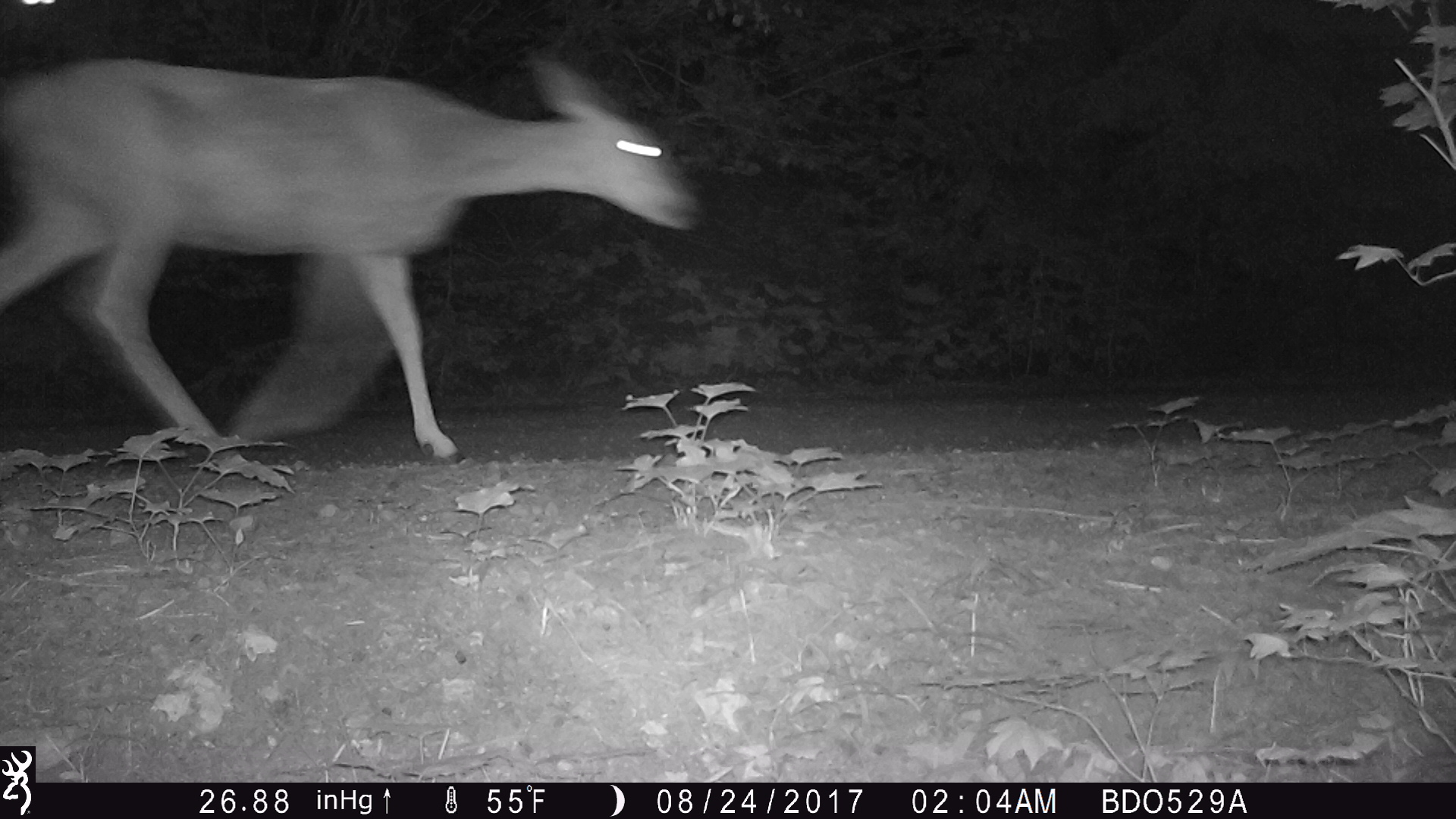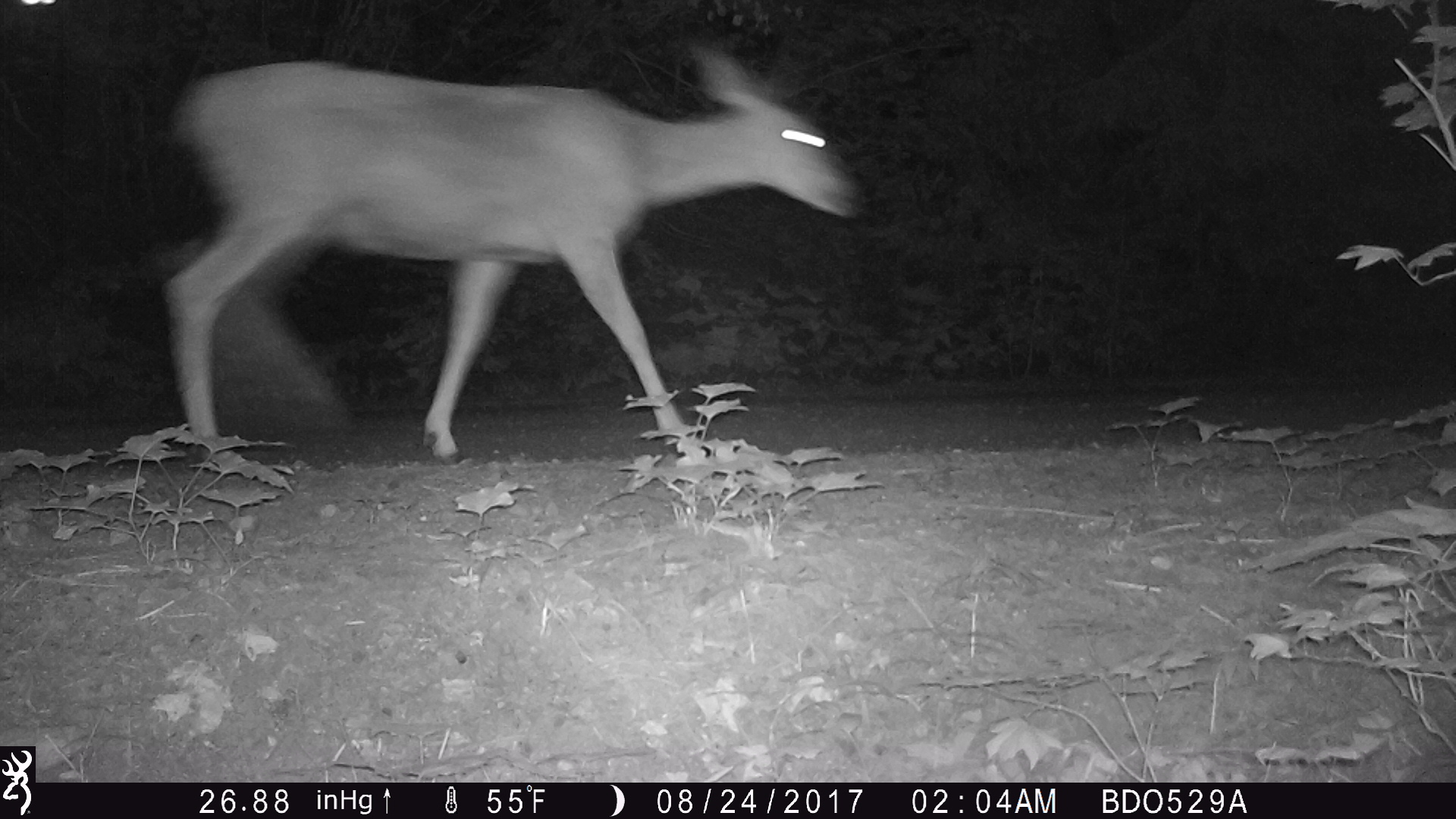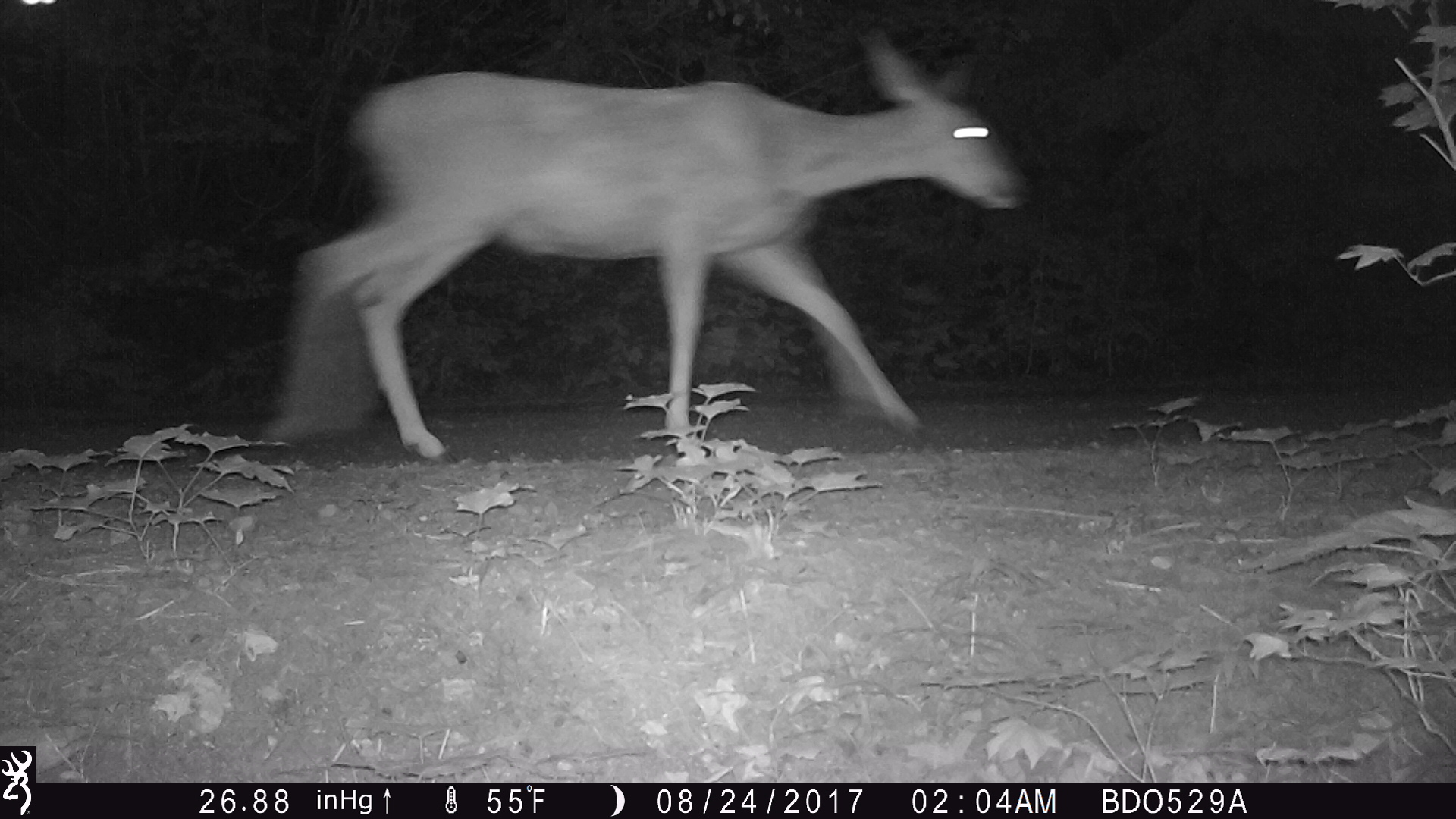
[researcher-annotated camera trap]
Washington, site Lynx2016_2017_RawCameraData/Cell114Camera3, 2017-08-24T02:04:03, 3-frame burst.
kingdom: Animalia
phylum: Chordata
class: Mammalia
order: Artiodactyla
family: Cervidae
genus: Odocoileus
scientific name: Odocoileus hemionus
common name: mule deer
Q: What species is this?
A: Odocoileus hemionus (mule deer).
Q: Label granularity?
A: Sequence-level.